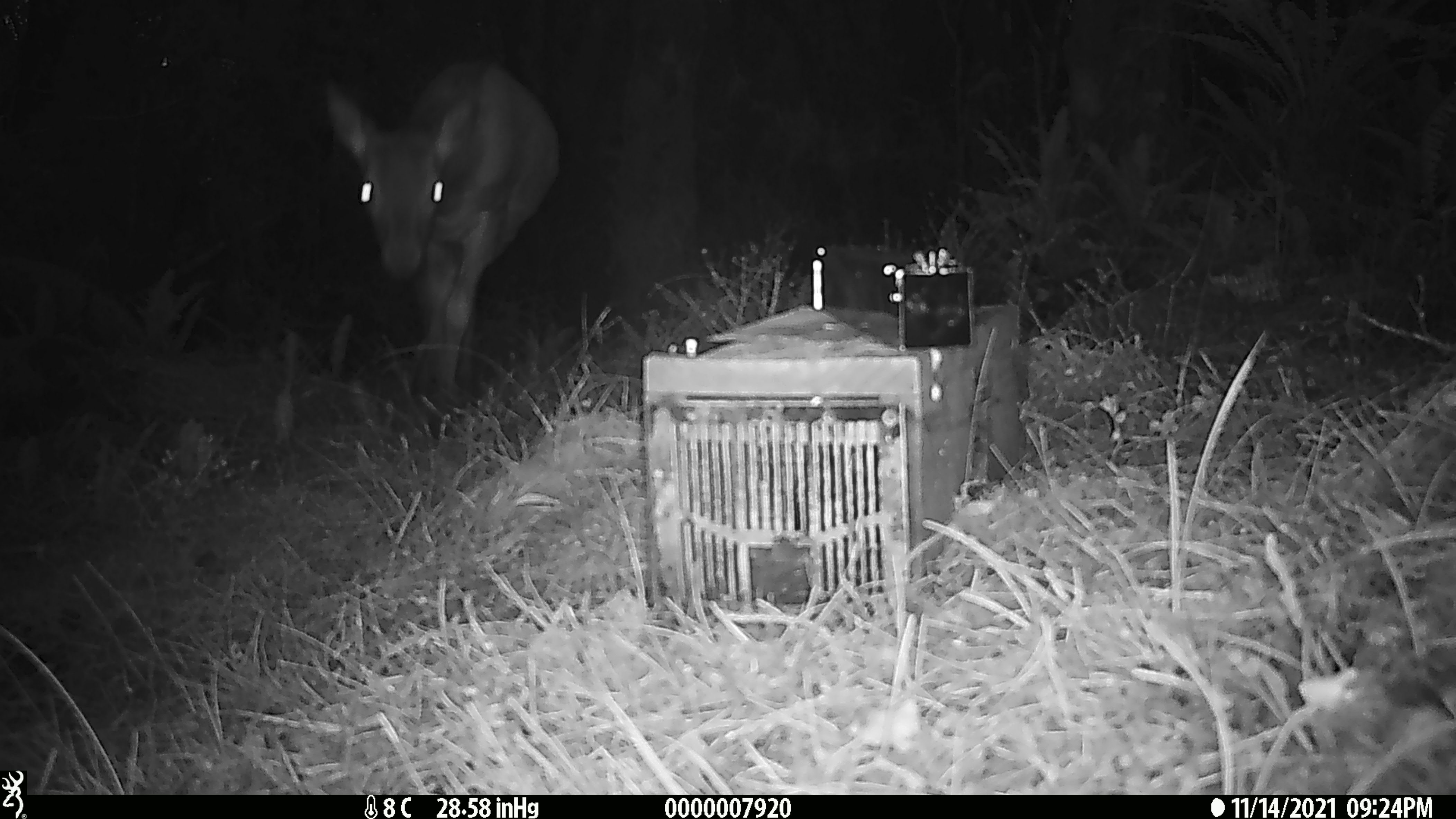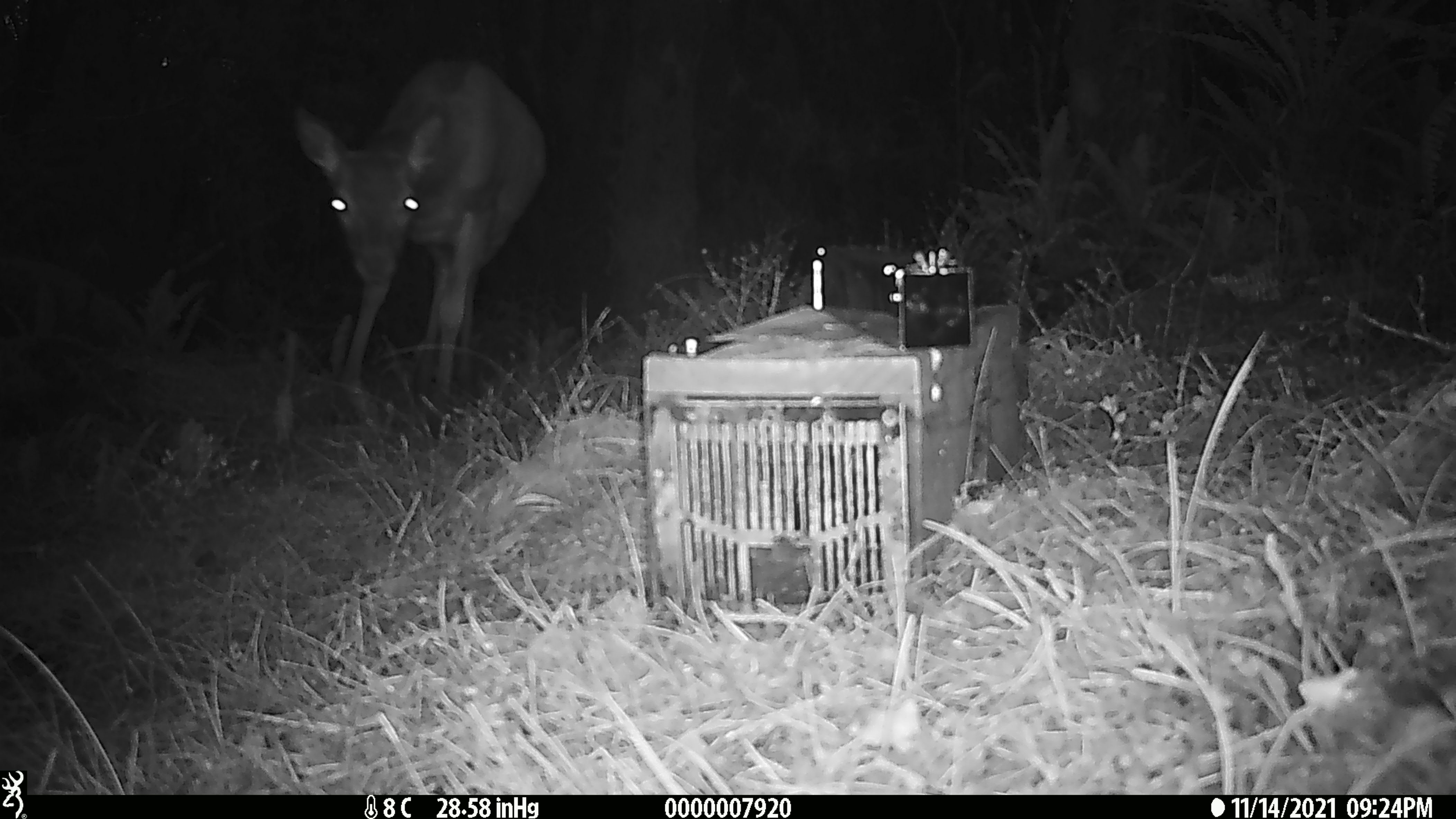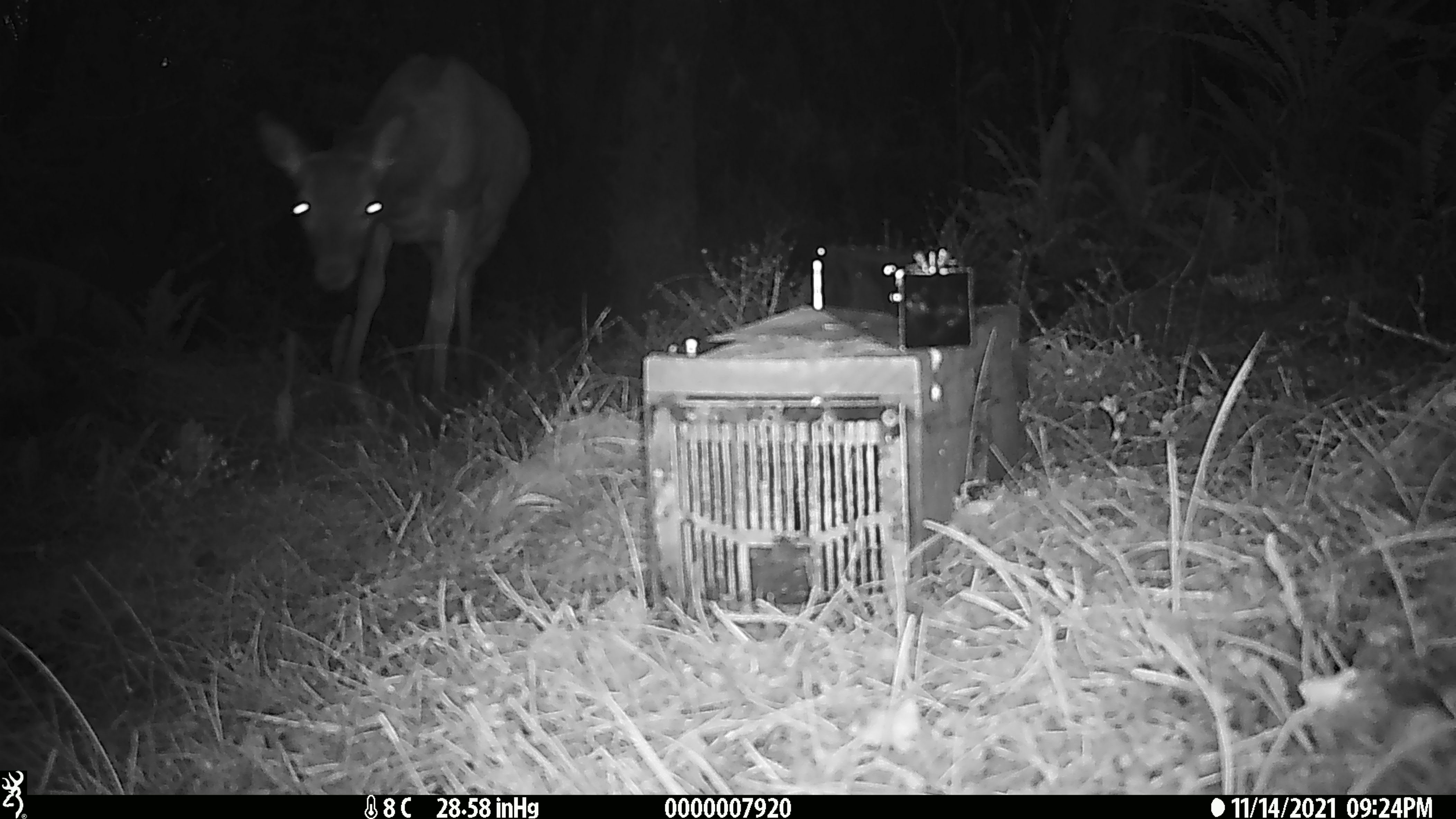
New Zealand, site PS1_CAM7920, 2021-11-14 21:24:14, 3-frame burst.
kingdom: Animalia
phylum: Chordata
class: Mammalia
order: Artiodactyla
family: Cervidae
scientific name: Cervidae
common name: deer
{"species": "deer (Cervidae)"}